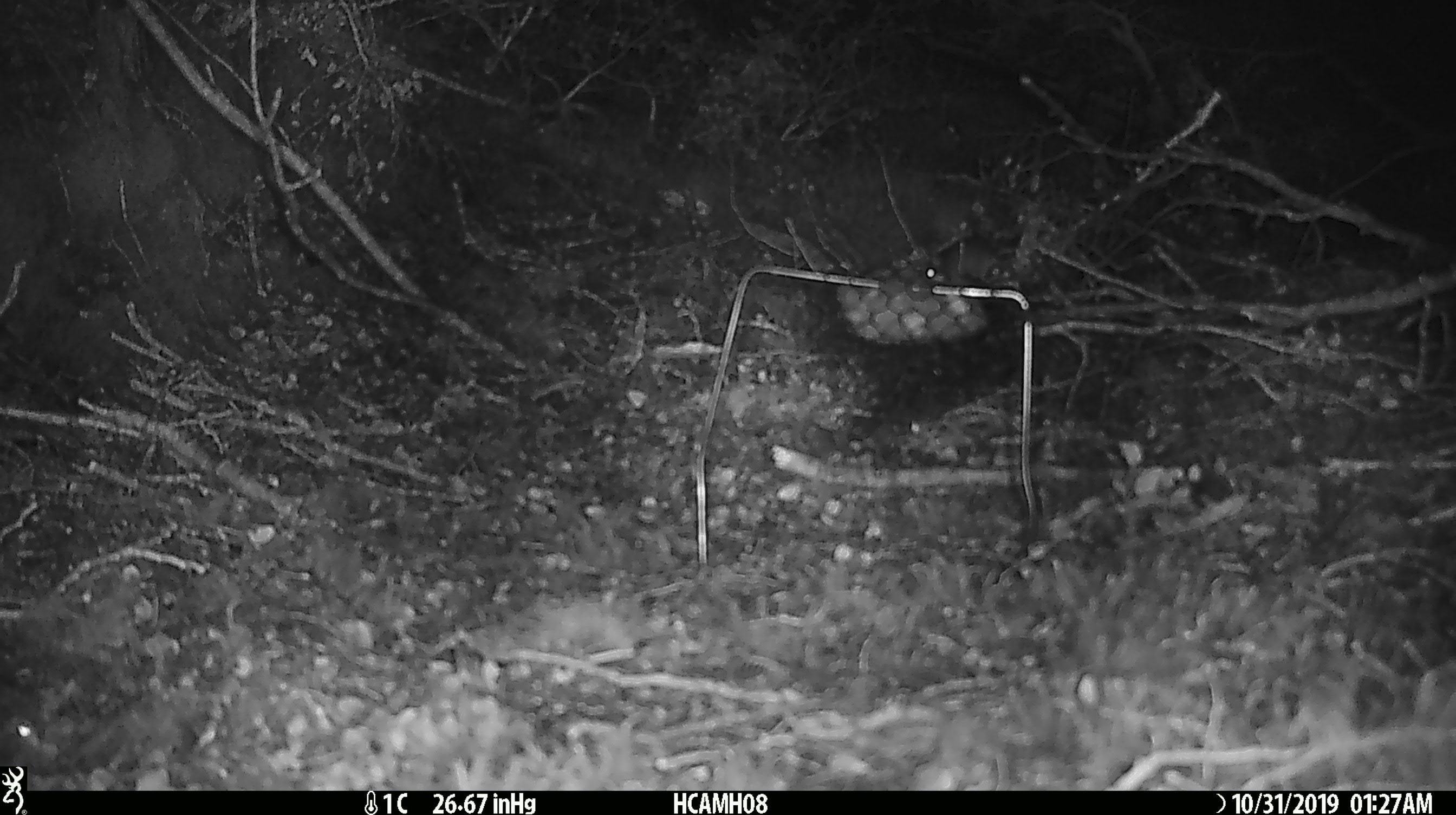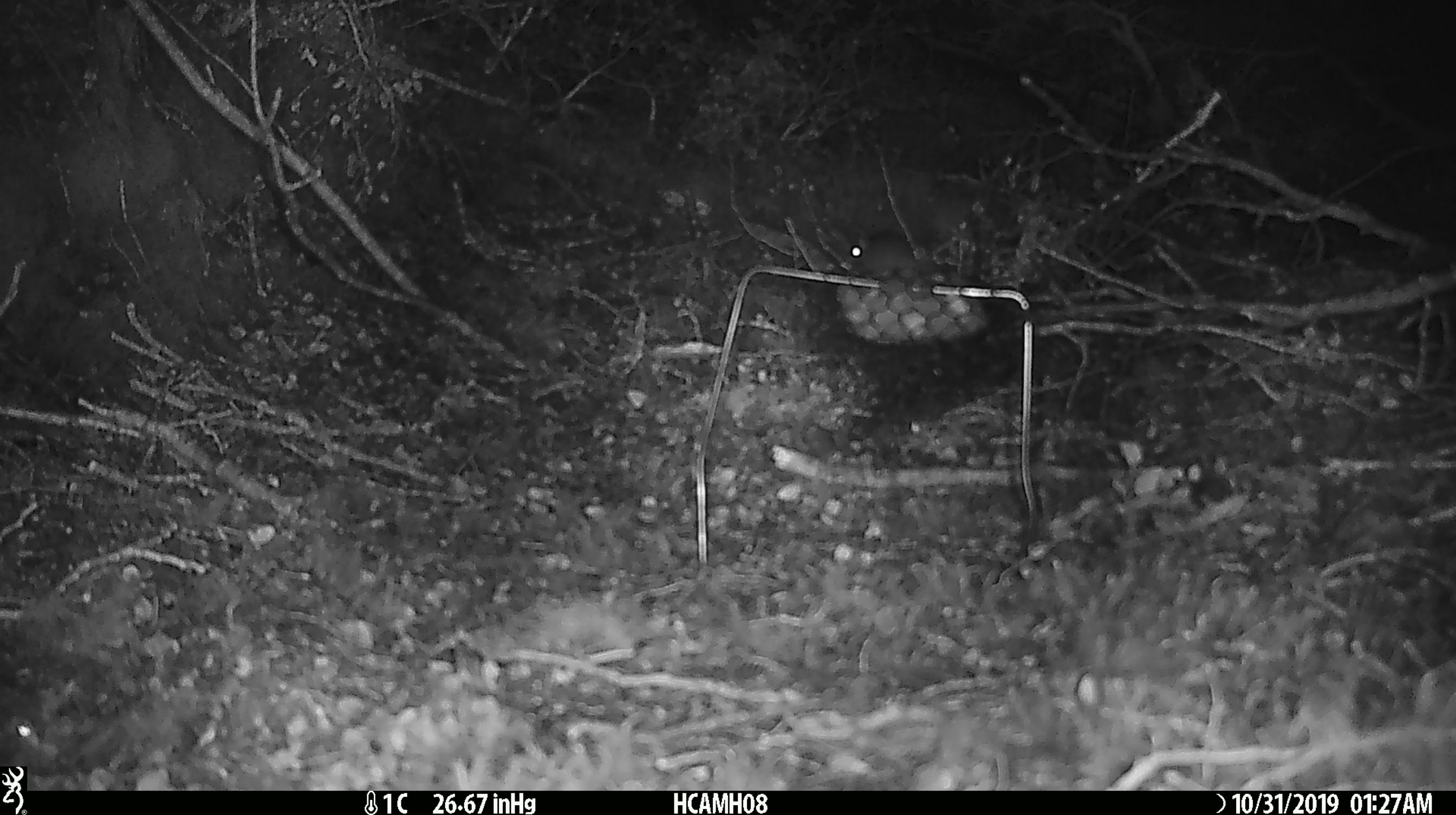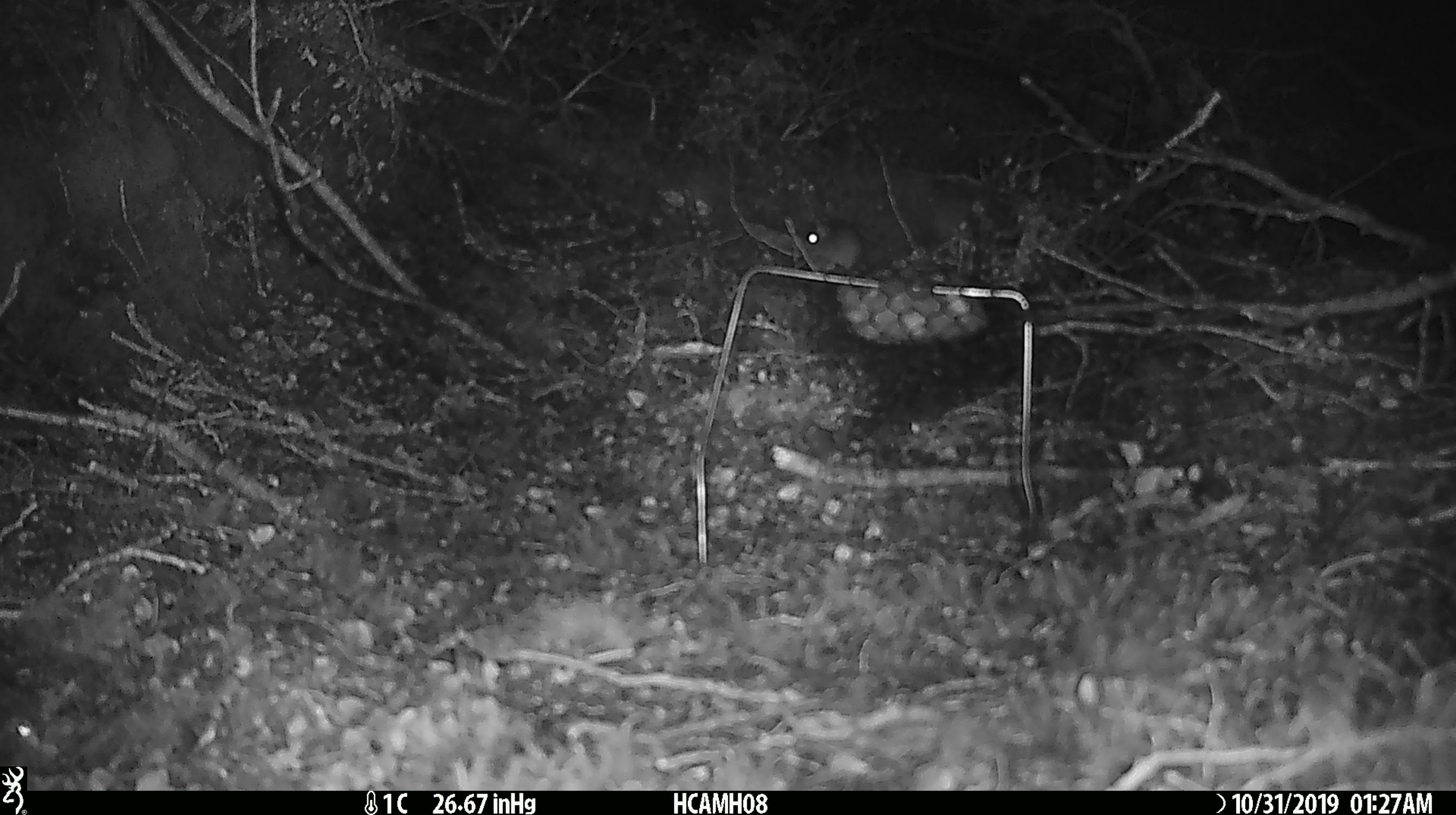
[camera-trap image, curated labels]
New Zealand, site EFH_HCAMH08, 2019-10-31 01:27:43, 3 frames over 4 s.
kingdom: Animalia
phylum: Chordata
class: Mammalia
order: Rodentia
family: Muridae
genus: Mus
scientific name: Mus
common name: mouse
Mouse (Mus).